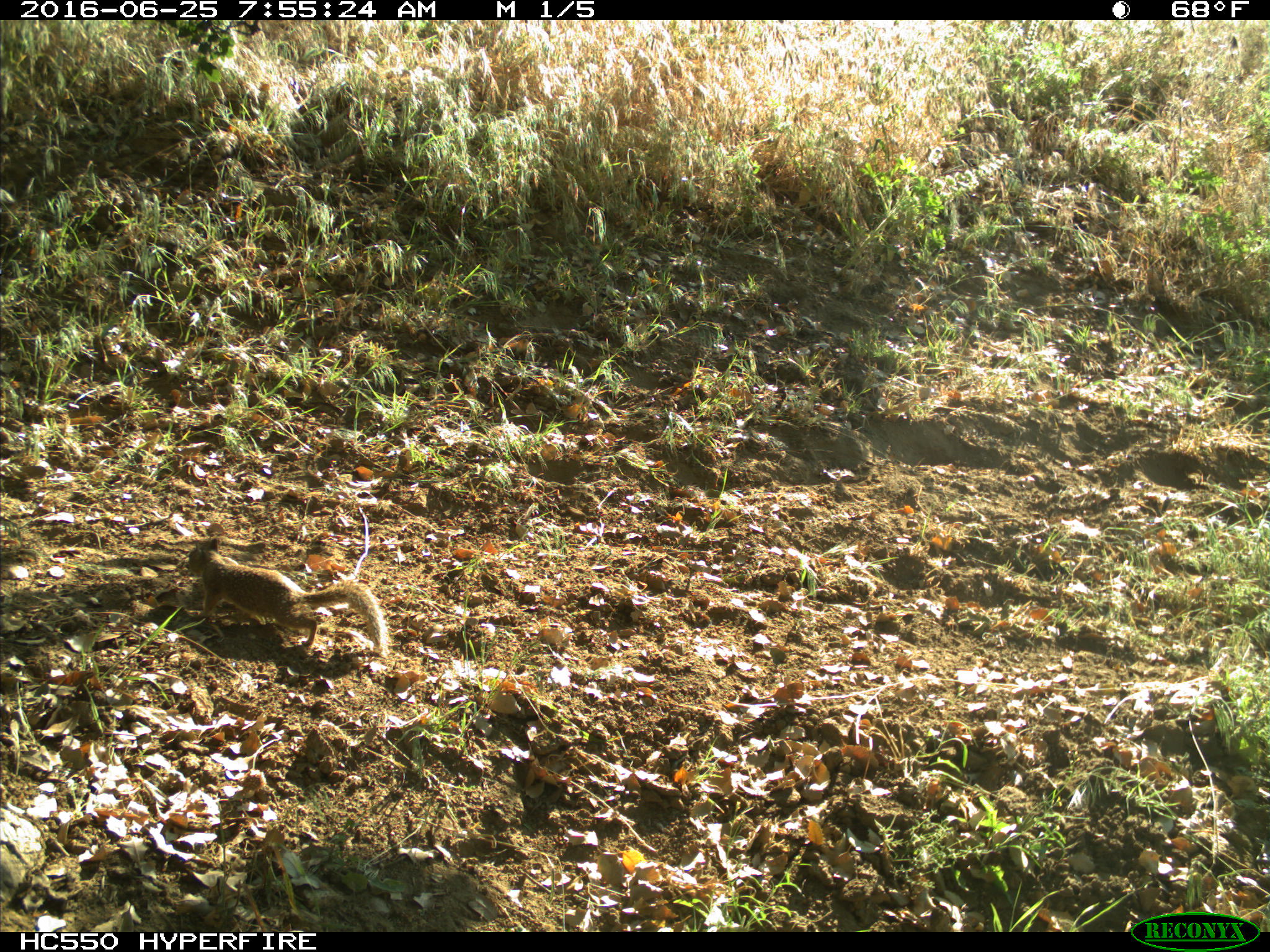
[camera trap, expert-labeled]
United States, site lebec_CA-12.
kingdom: Animalia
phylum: Chordata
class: Mammalia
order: Rodentia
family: Sciuridae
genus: Otospermophilus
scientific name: Otospermophilus beecheyi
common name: california ground squirrel